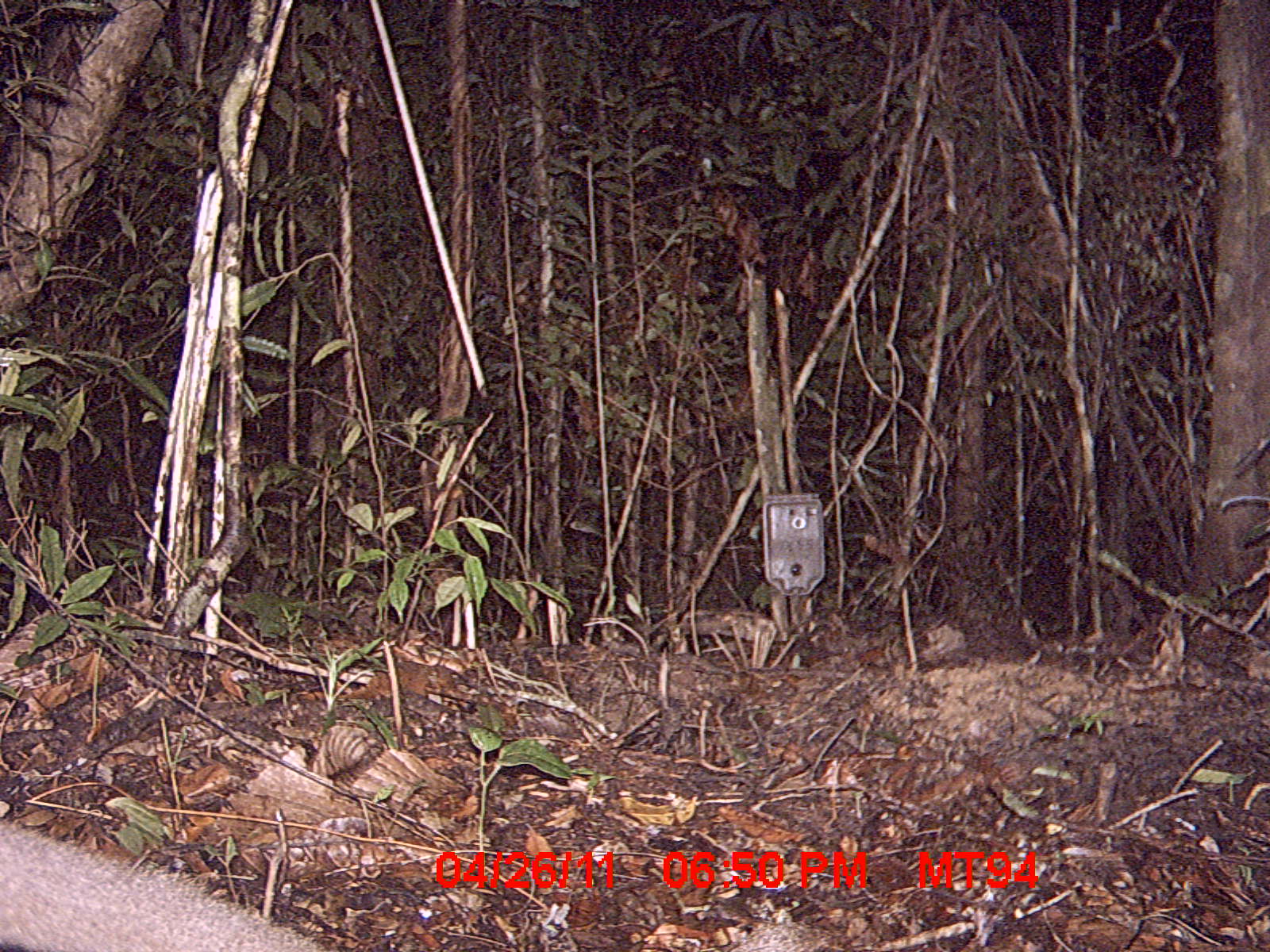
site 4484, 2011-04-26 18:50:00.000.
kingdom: Animalia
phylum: Chordata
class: Mammalia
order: Carnivora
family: Eupleridae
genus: Cryptoprocta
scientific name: Cryptoprocta ferox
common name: fossa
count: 1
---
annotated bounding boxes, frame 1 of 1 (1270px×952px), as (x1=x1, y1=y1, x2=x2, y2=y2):
cryptoprocta ferox: (x1=0, y1=817, x2=335, y2=952)